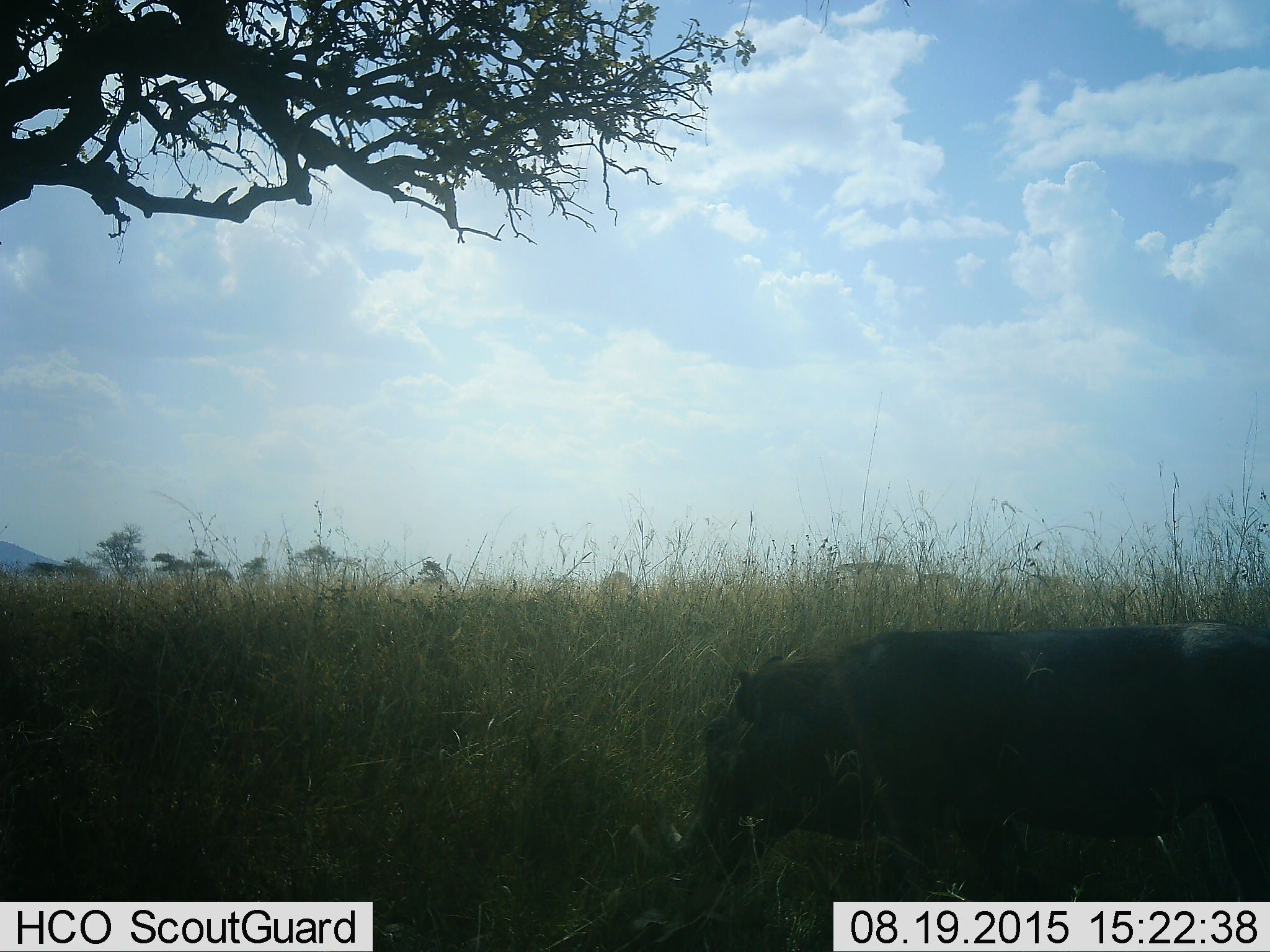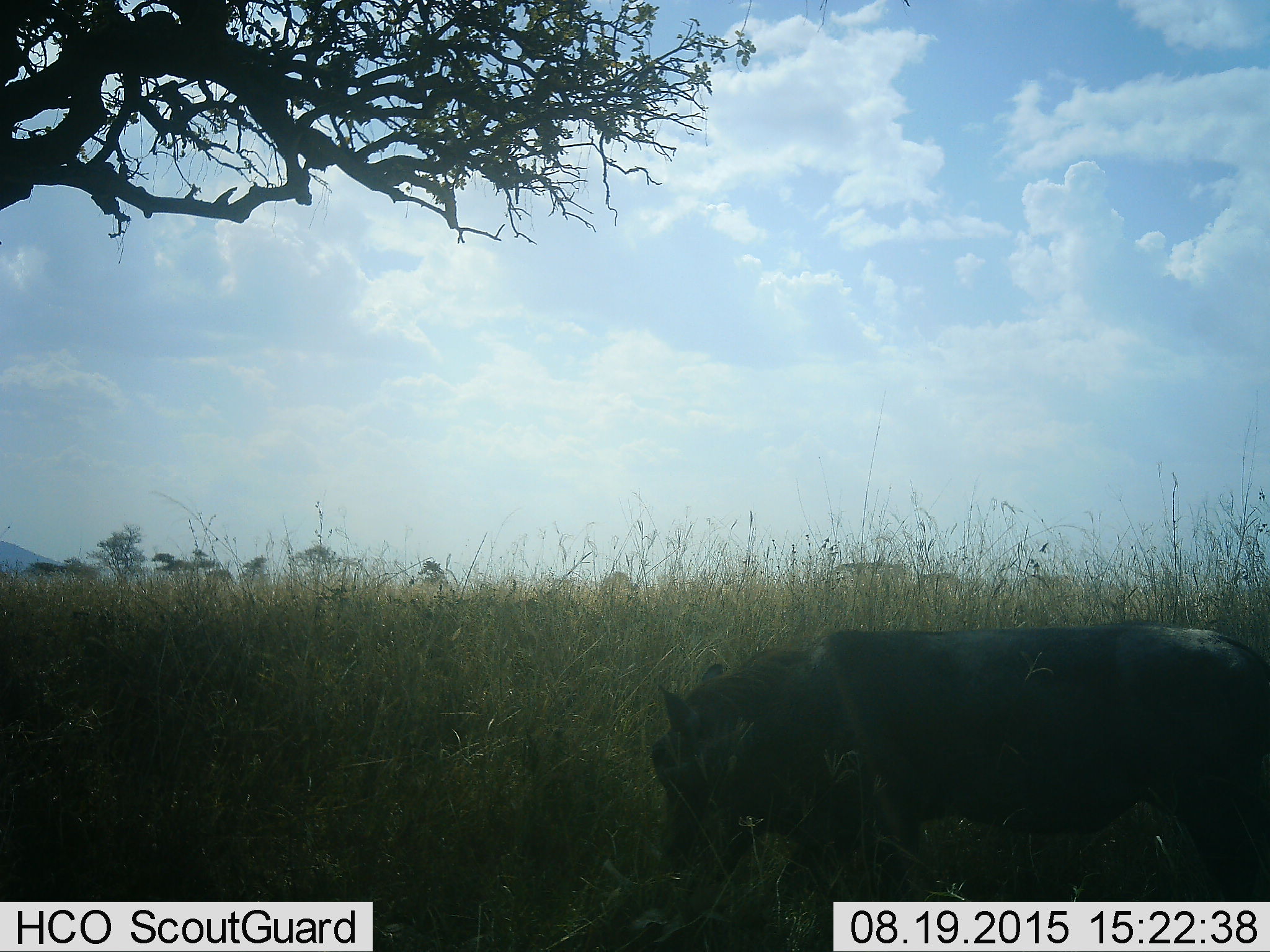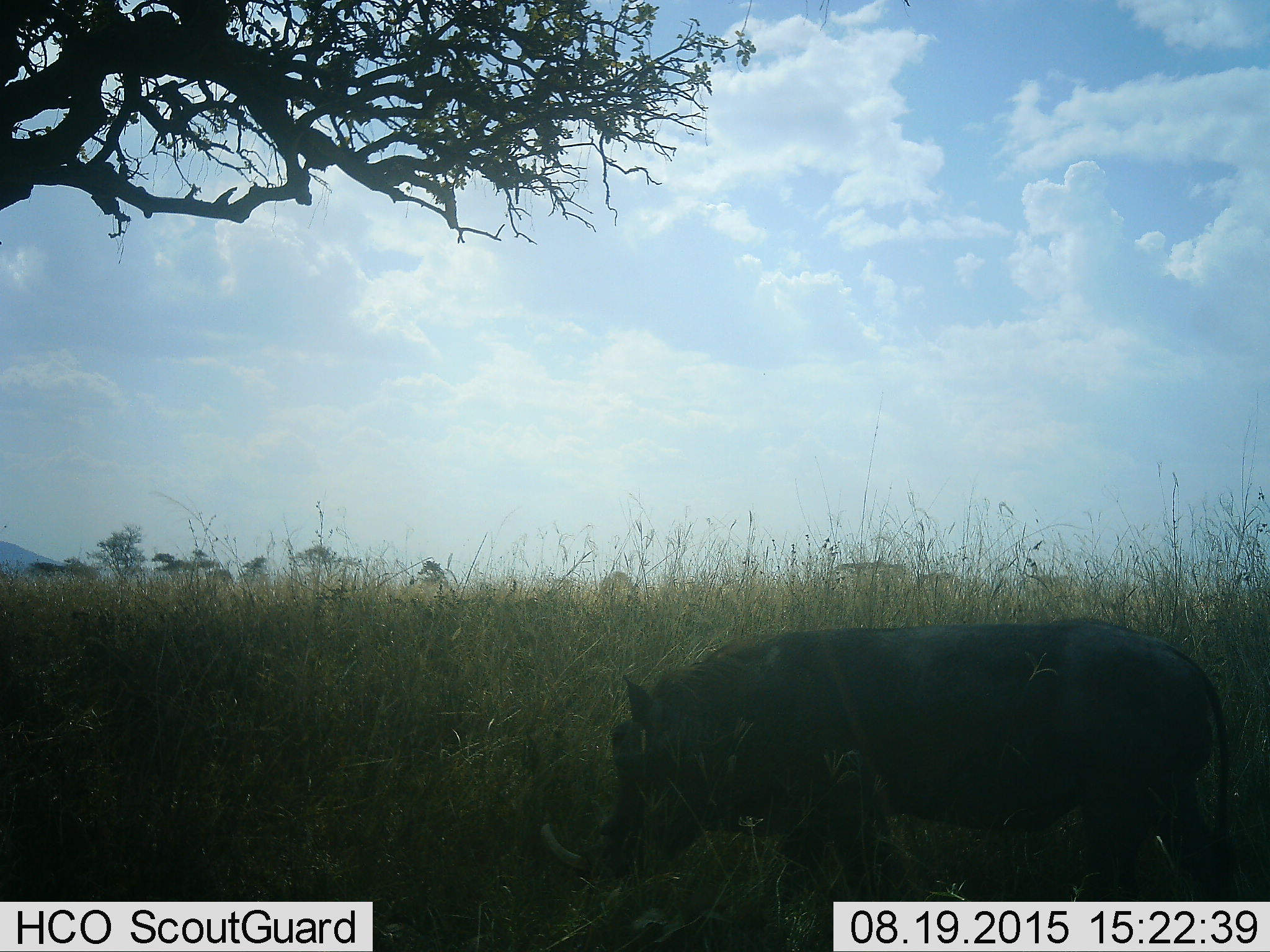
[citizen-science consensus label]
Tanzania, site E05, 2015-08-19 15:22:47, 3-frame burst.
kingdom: Animalia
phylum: Chordata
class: Mammalia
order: Artiodactyla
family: Suidae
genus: Phacochoerus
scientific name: Phacochoerus africanus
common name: warthog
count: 1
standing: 25%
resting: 0%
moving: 83%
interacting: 0%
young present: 0%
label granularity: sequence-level